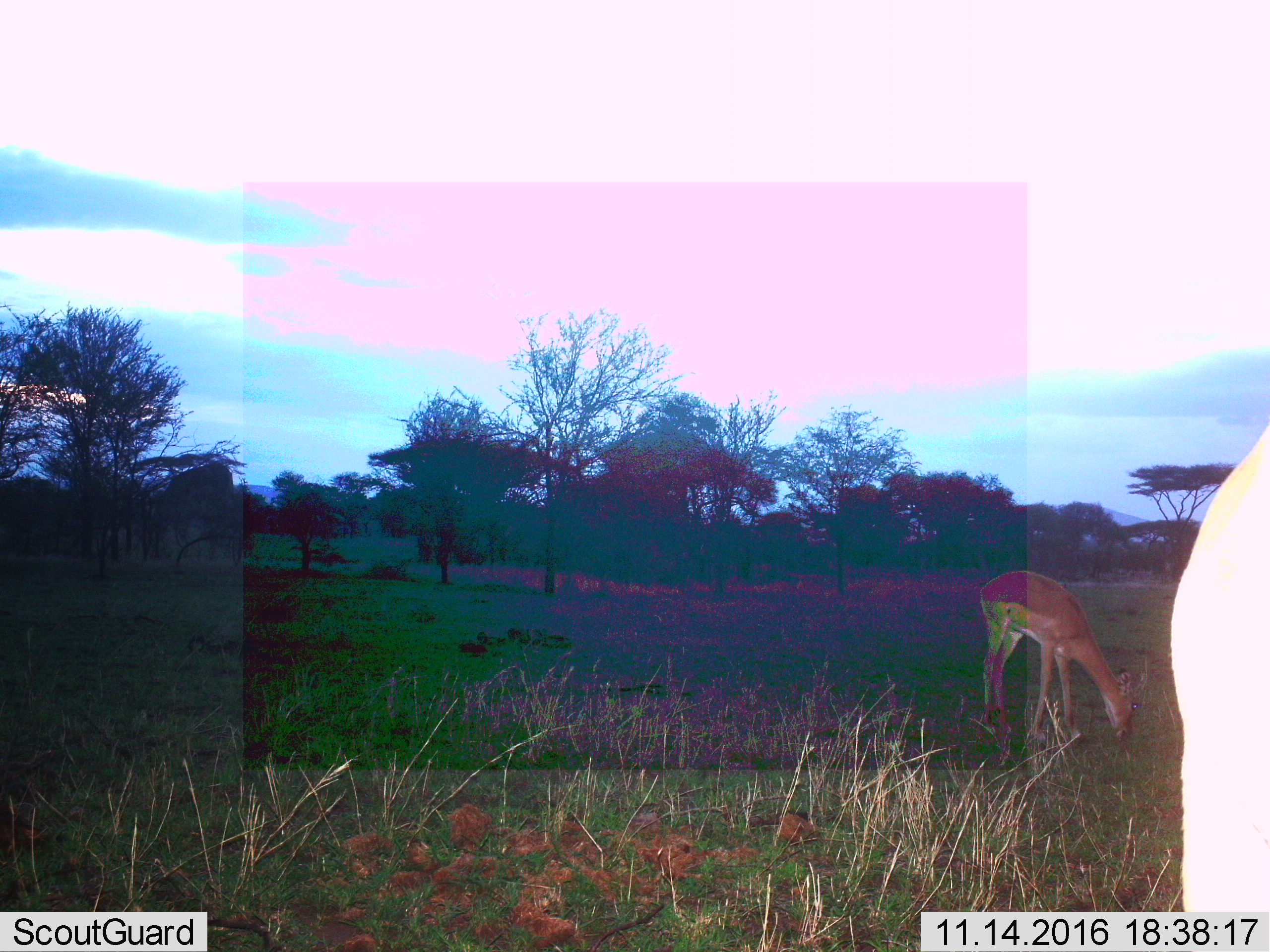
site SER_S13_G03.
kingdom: Animalia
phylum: Chordata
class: Mammalia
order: Artiodactyla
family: Bovidae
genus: Nanger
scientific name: Nanger granti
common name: grant's gazelle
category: gazellegrants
Gazellegrants (grant's gazelle) (Nanger granti), count 2. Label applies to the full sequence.